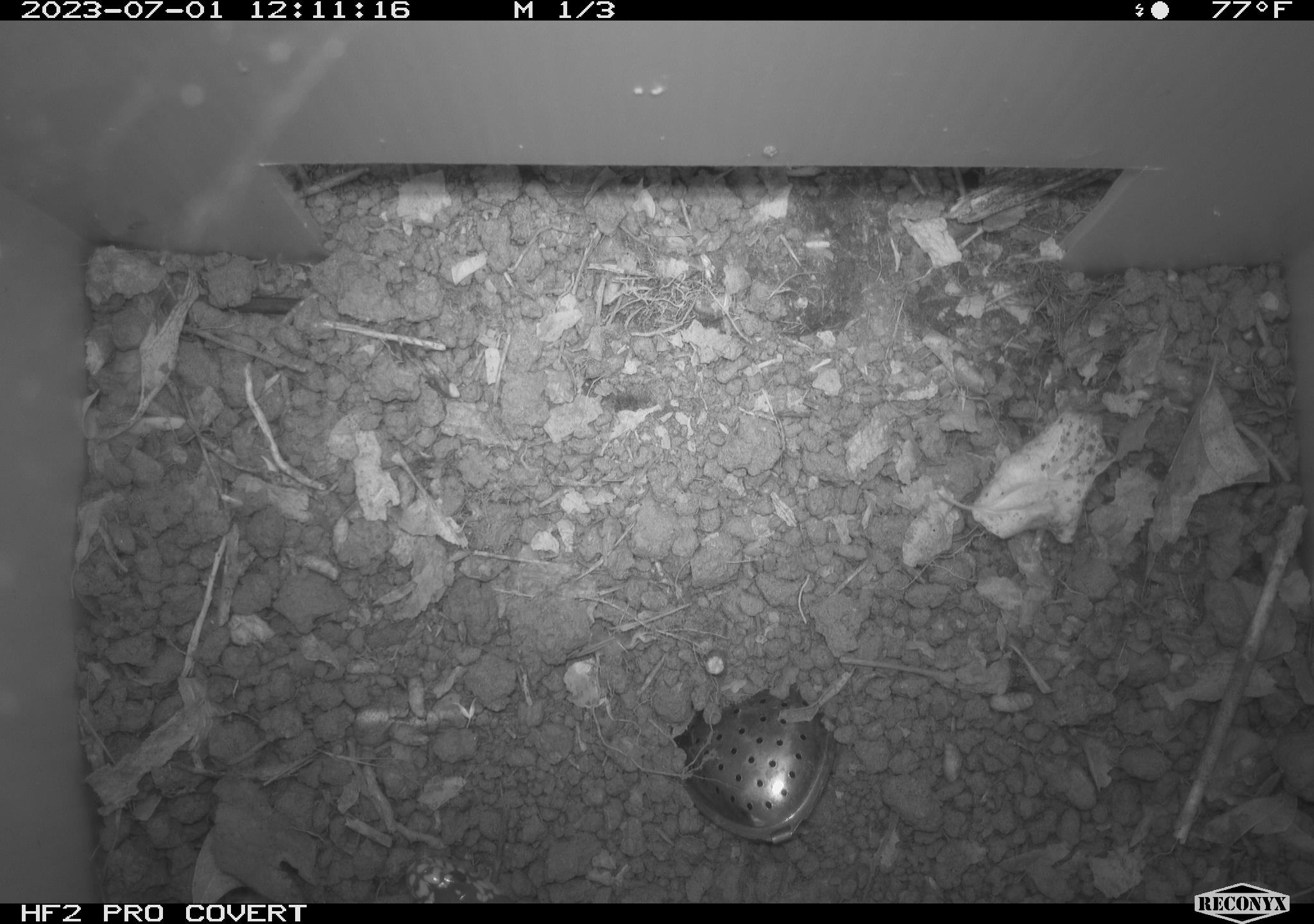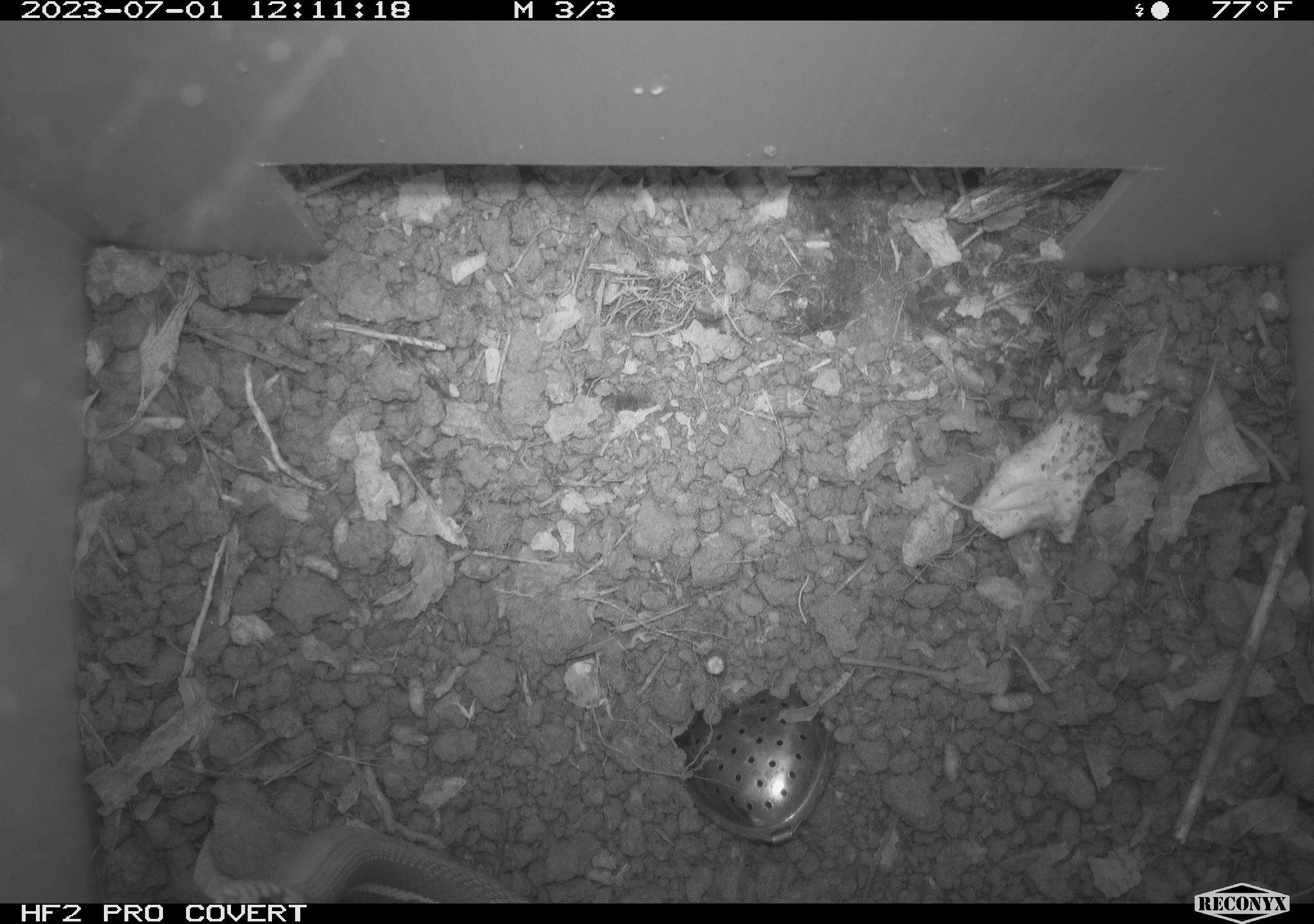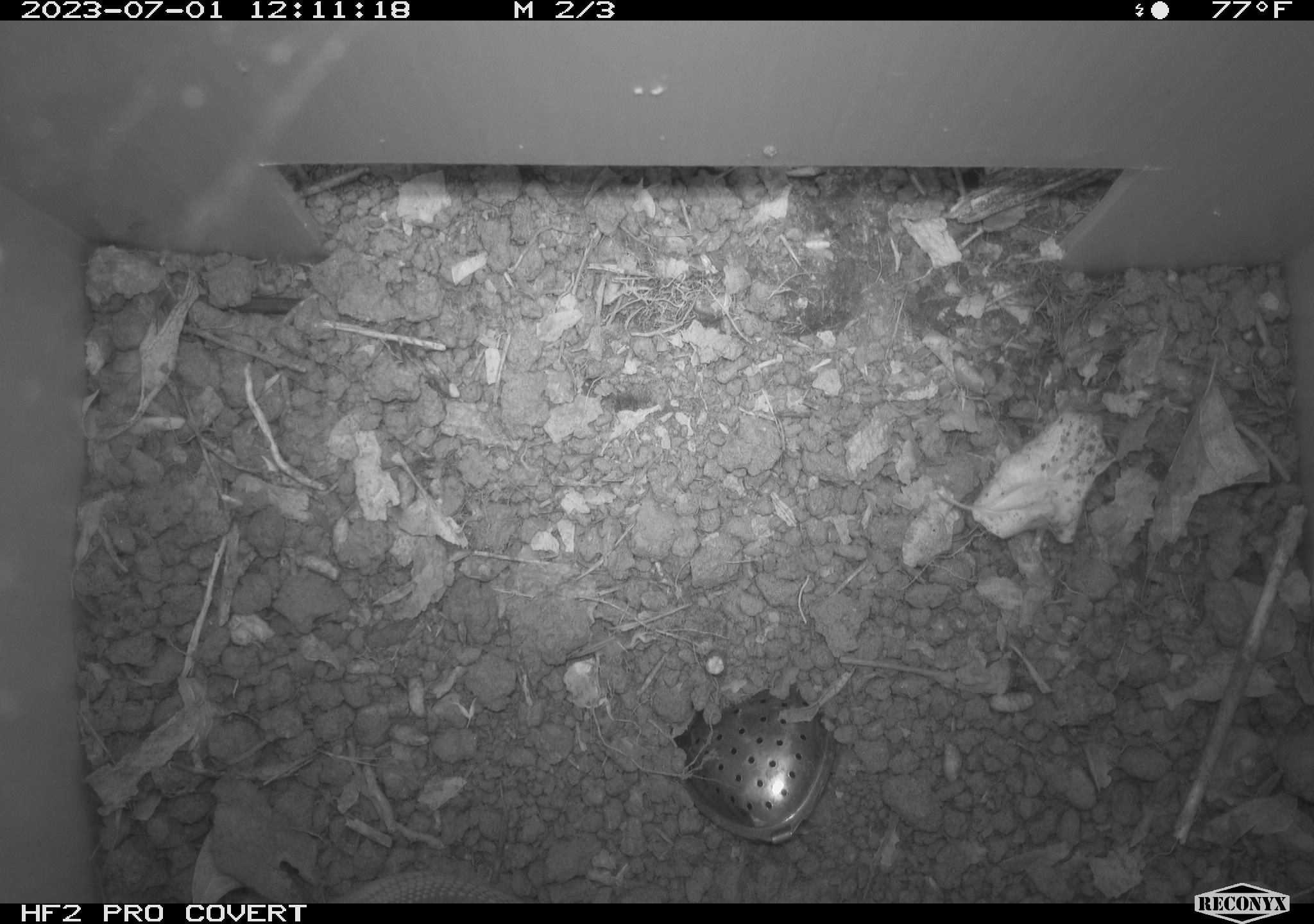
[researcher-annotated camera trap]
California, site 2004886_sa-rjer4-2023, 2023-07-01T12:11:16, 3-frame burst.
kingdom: Animalia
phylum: Chordata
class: Reptilia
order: Squamata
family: Colubridae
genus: Lampropeltis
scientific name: Lampropeltis californiae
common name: california kingsnake